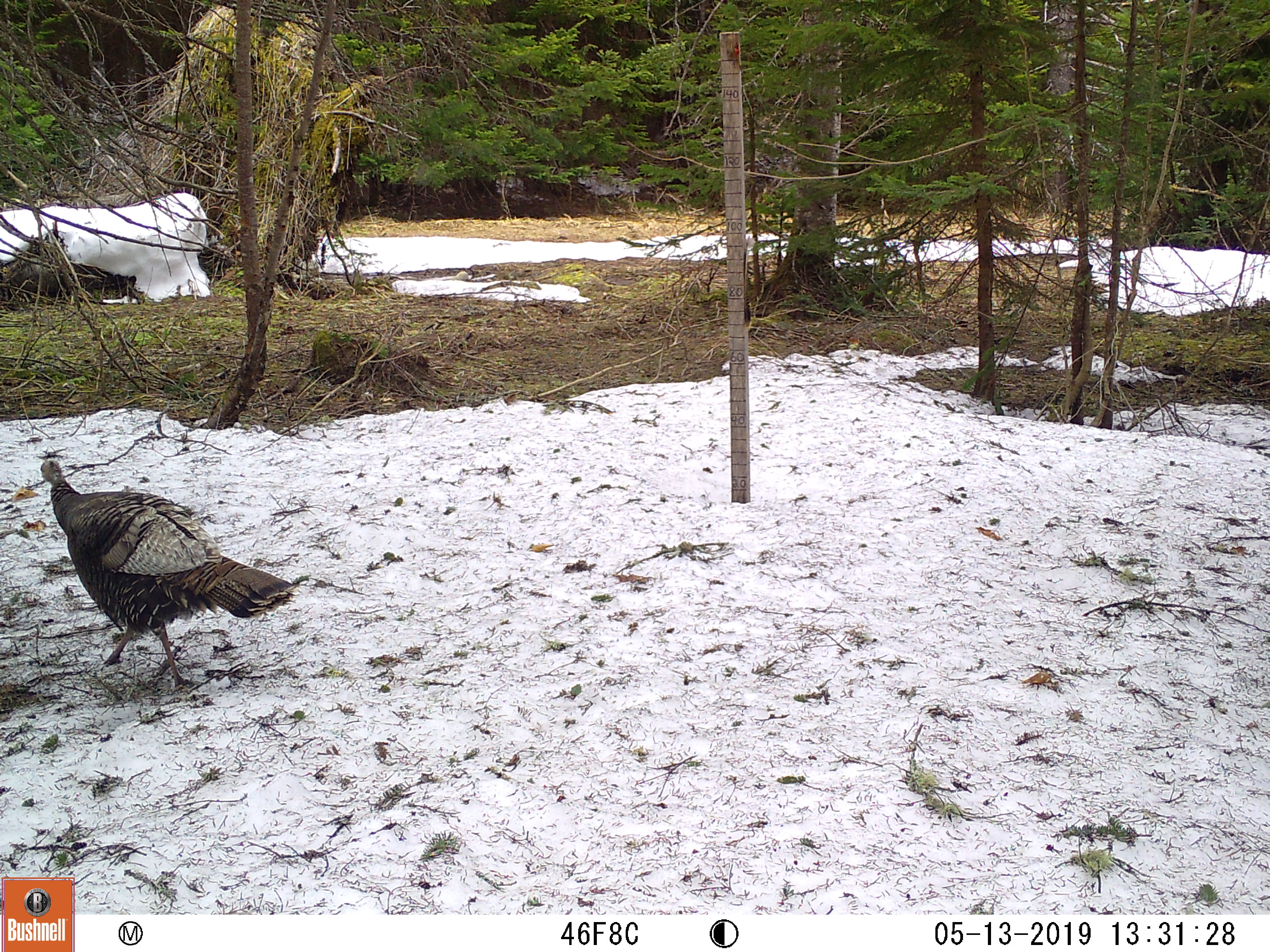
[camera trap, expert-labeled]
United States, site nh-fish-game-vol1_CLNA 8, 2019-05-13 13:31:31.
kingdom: Animalia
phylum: Chordata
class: Aves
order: Galliformes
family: Phasianidae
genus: Meleagris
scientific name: Meleagris gallopavo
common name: wild turkey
Wild turkey (Meleagris gallopavo).